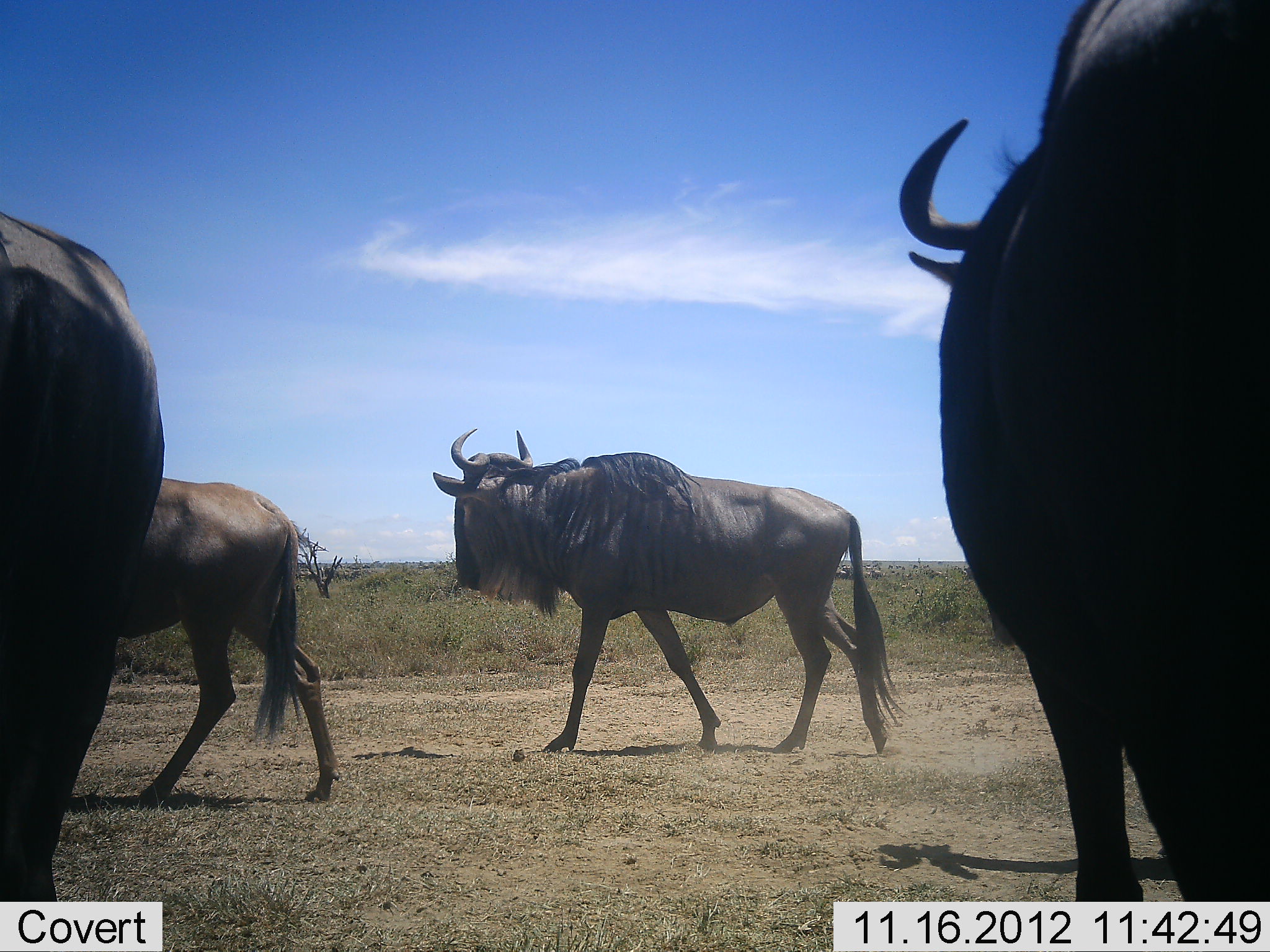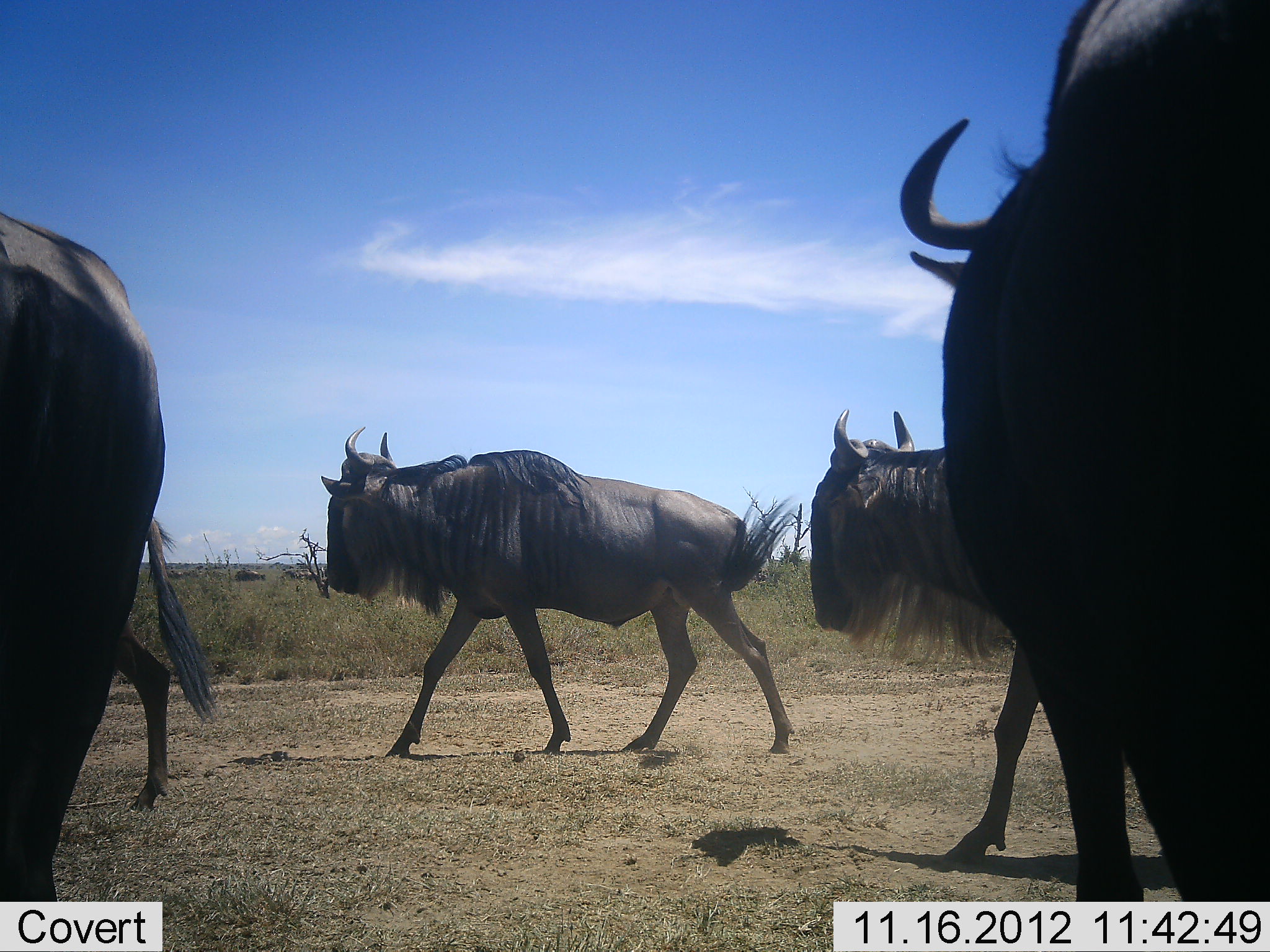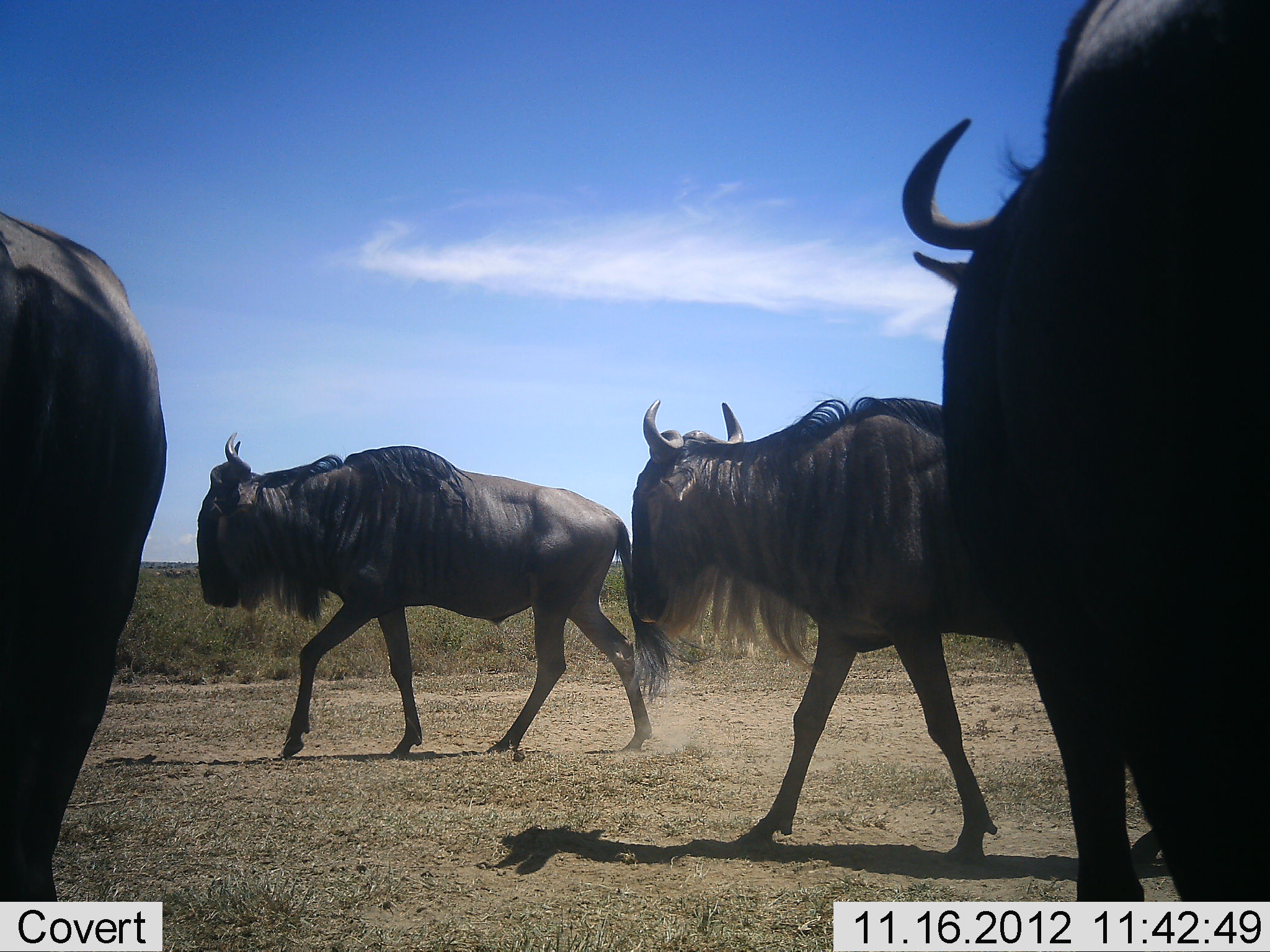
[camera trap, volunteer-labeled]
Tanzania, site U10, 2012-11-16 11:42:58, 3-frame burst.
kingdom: Animalia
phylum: Chordata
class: Mammalia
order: Artiodactyla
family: Bovidae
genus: Connochaetes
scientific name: Connochaetes taurinus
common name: blue wildebeest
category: wildebeest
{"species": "wildebeest (blue wildebeest) (Connochaetes taurinus)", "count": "5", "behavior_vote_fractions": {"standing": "80%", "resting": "0%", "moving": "90%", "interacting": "0%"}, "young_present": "0%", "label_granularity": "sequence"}